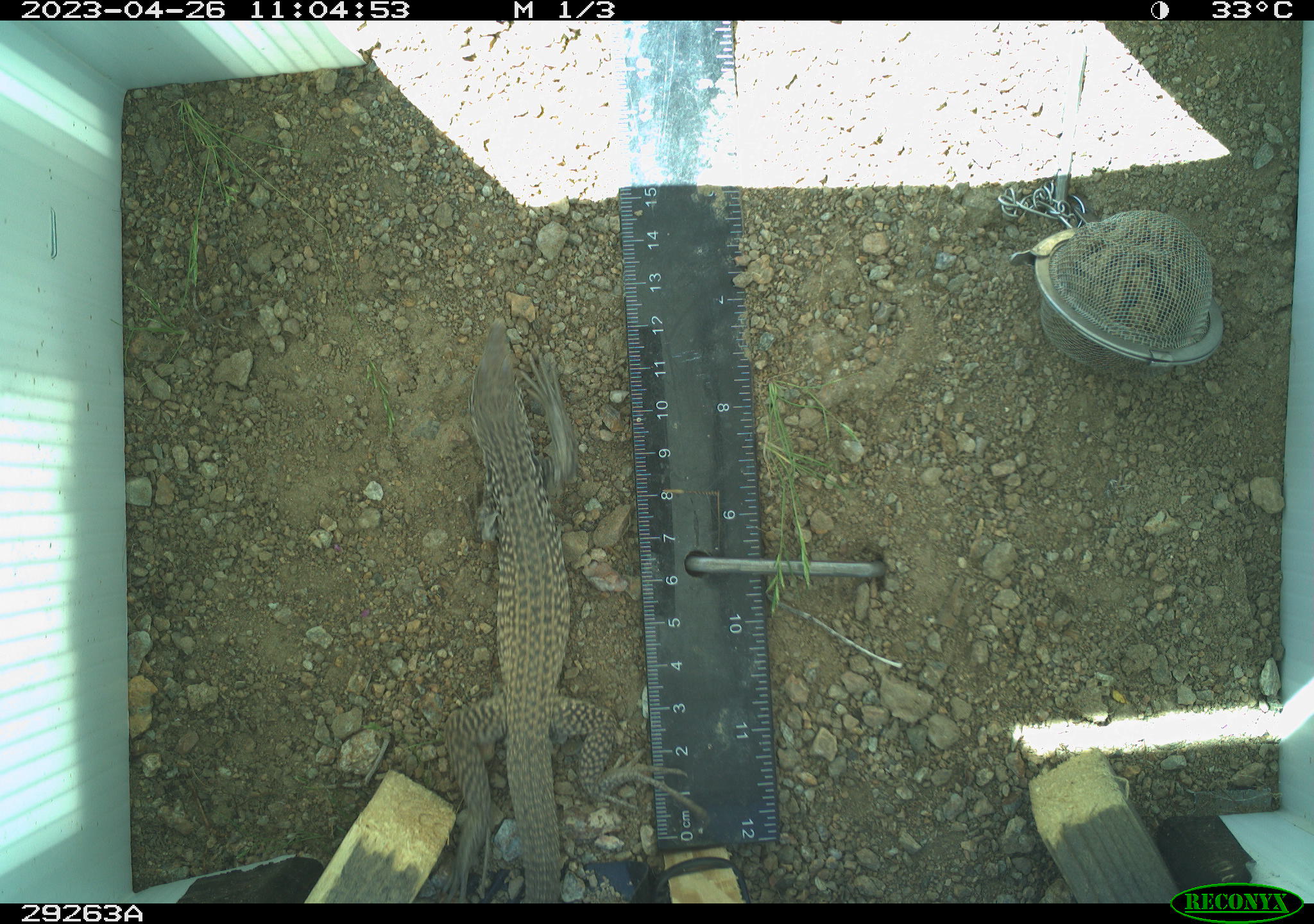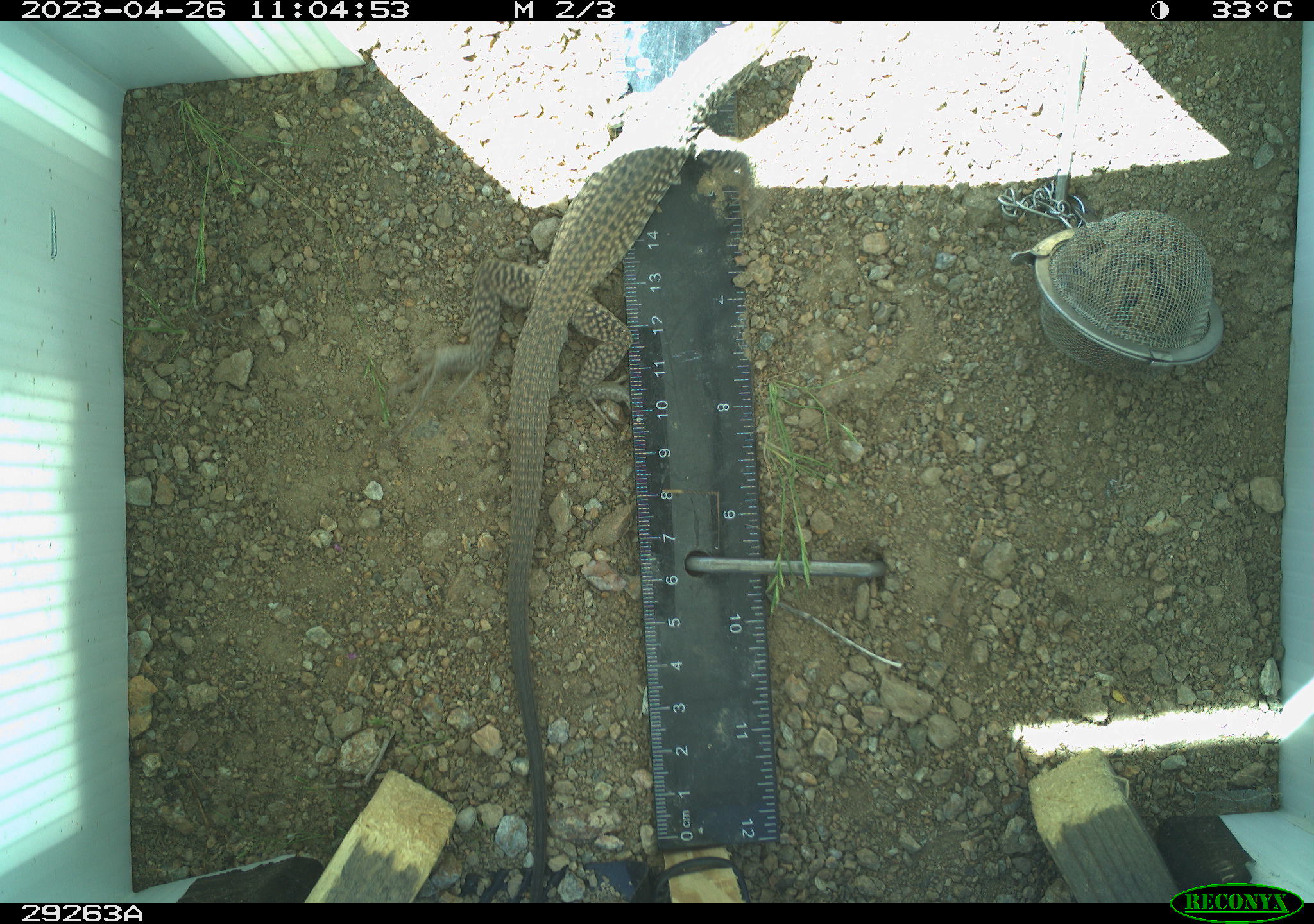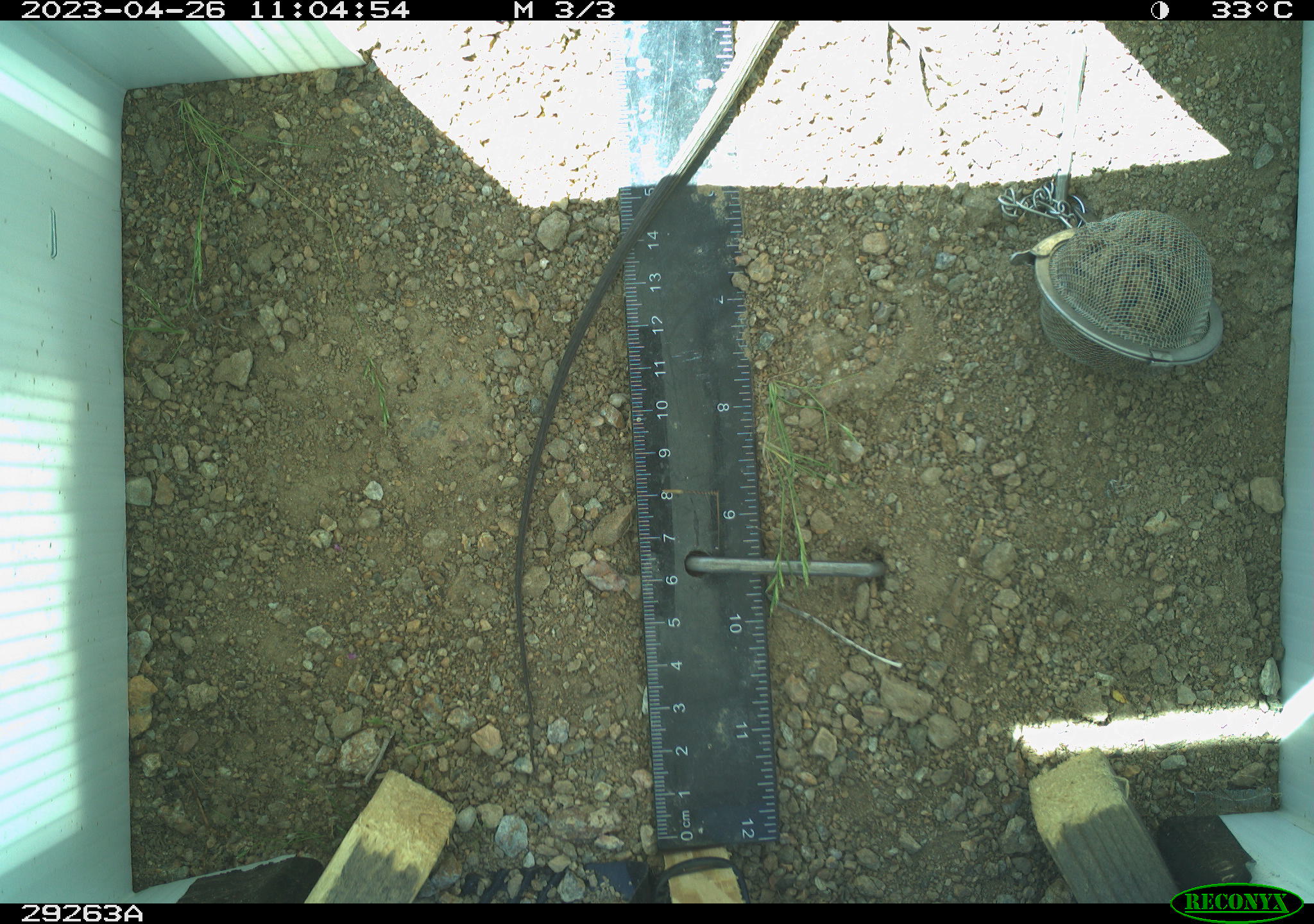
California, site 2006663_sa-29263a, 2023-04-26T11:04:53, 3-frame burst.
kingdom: Animalia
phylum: Chordata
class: Reptilia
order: Squamata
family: Teiidae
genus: Aspidoscelis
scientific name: Aspidoscelis tigris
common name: western whiptail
Western whiptail (Aspidoscelis tigris).